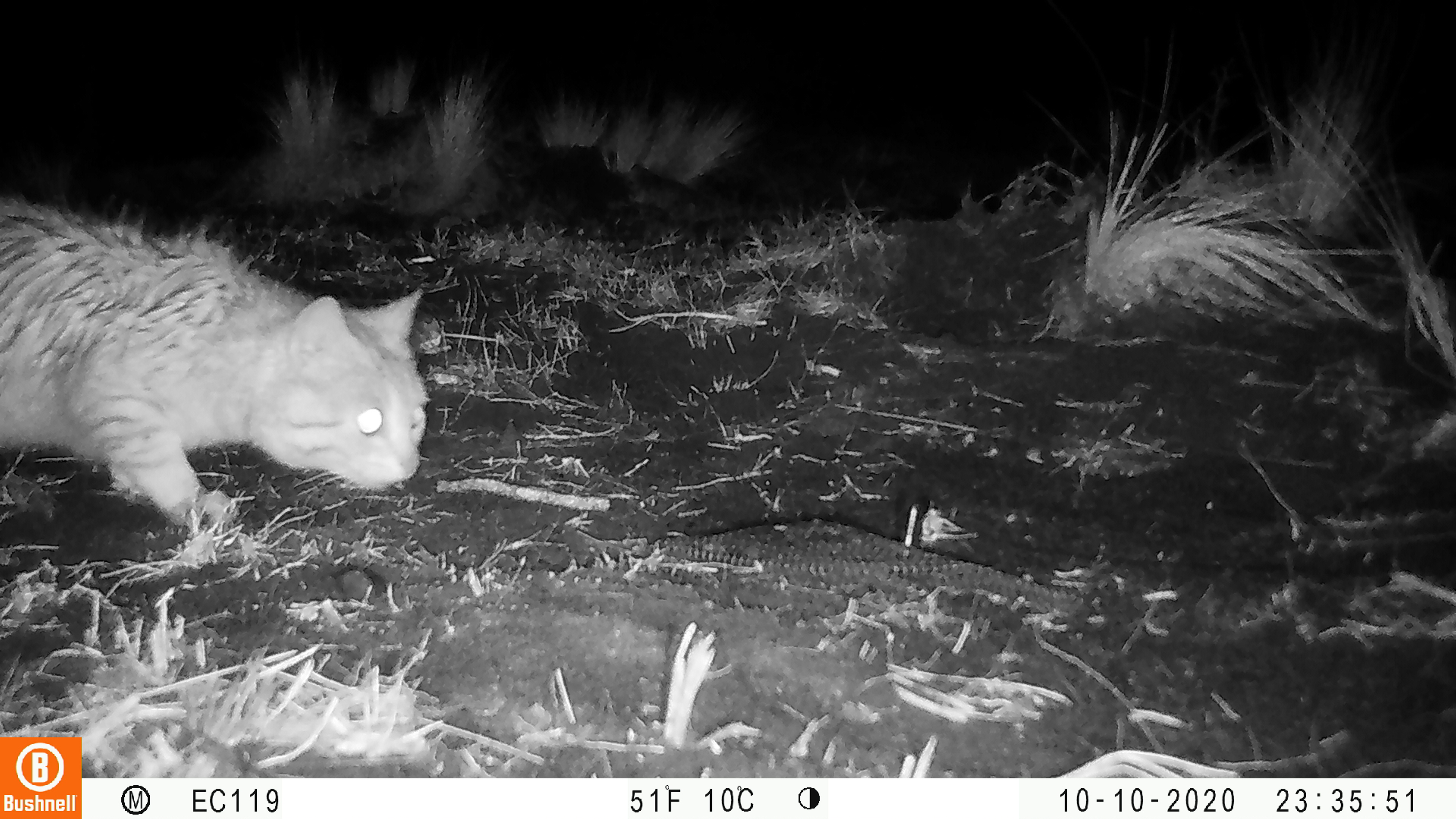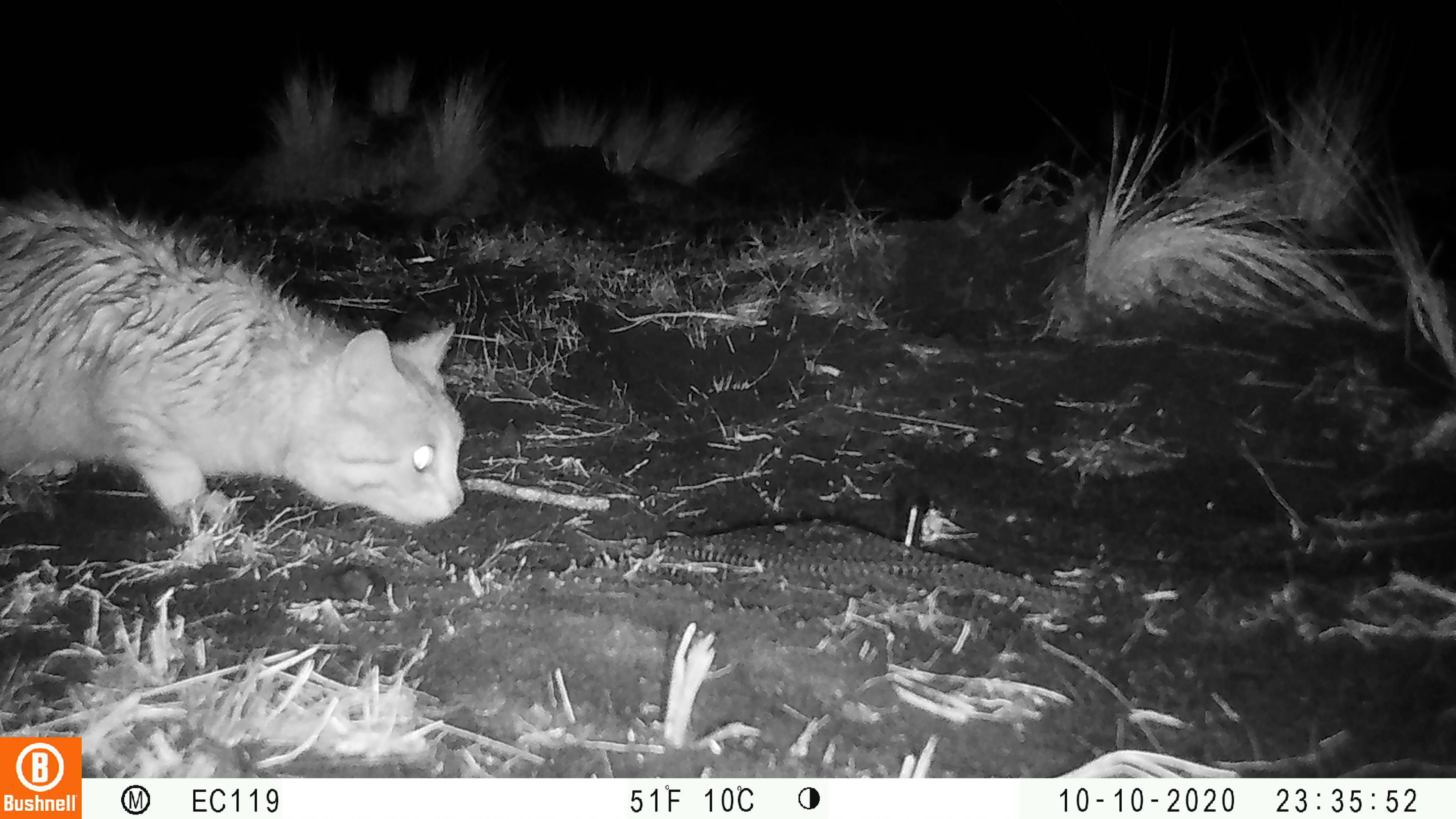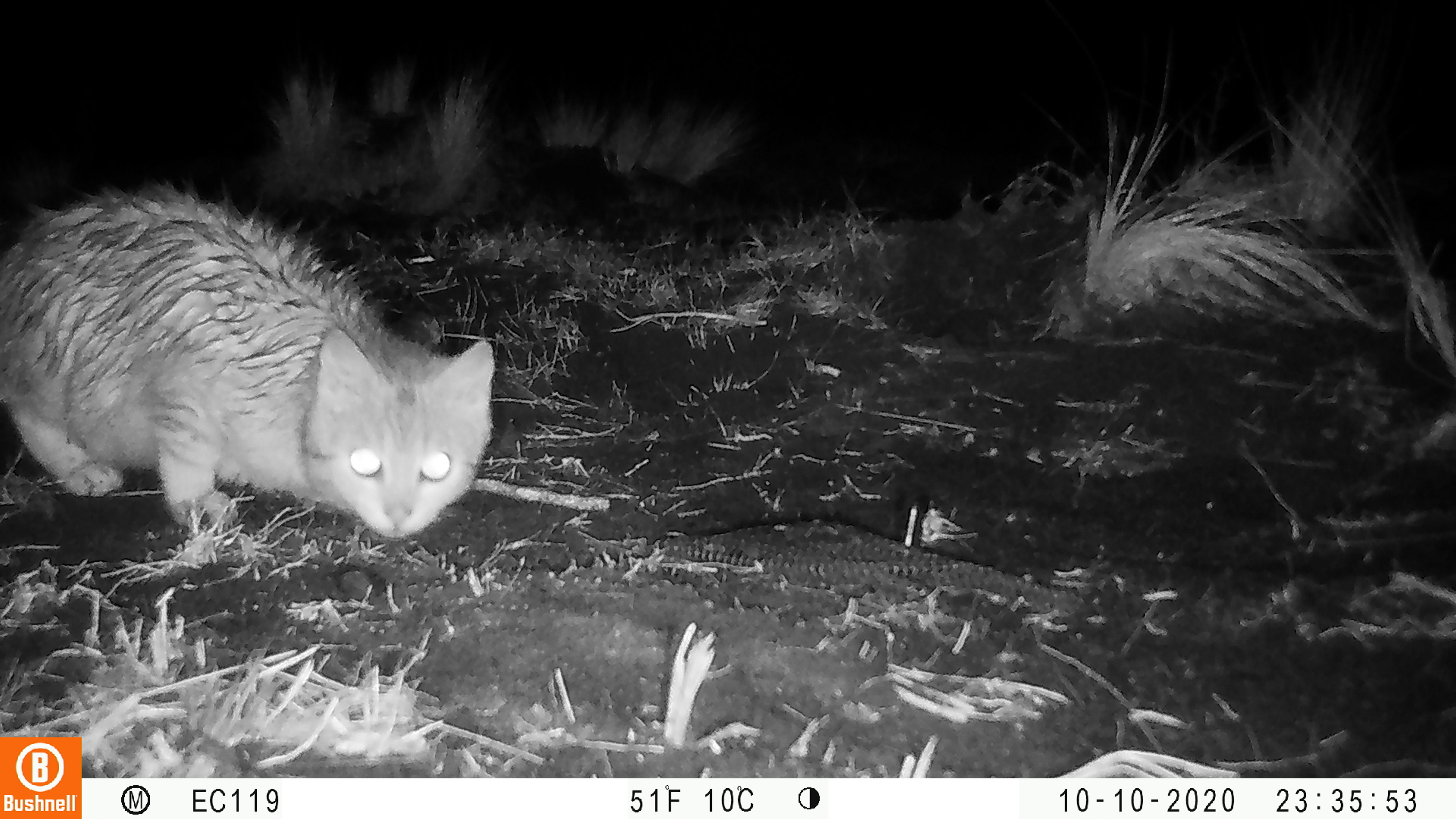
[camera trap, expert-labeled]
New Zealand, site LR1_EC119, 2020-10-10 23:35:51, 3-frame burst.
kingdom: Animalia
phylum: Chordata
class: Mammalia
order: Carnivora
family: Felidae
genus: Felis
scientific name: Felis catus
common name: domestic cat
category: cat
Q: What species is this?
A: Cat (domestic cat) (Felis catus).